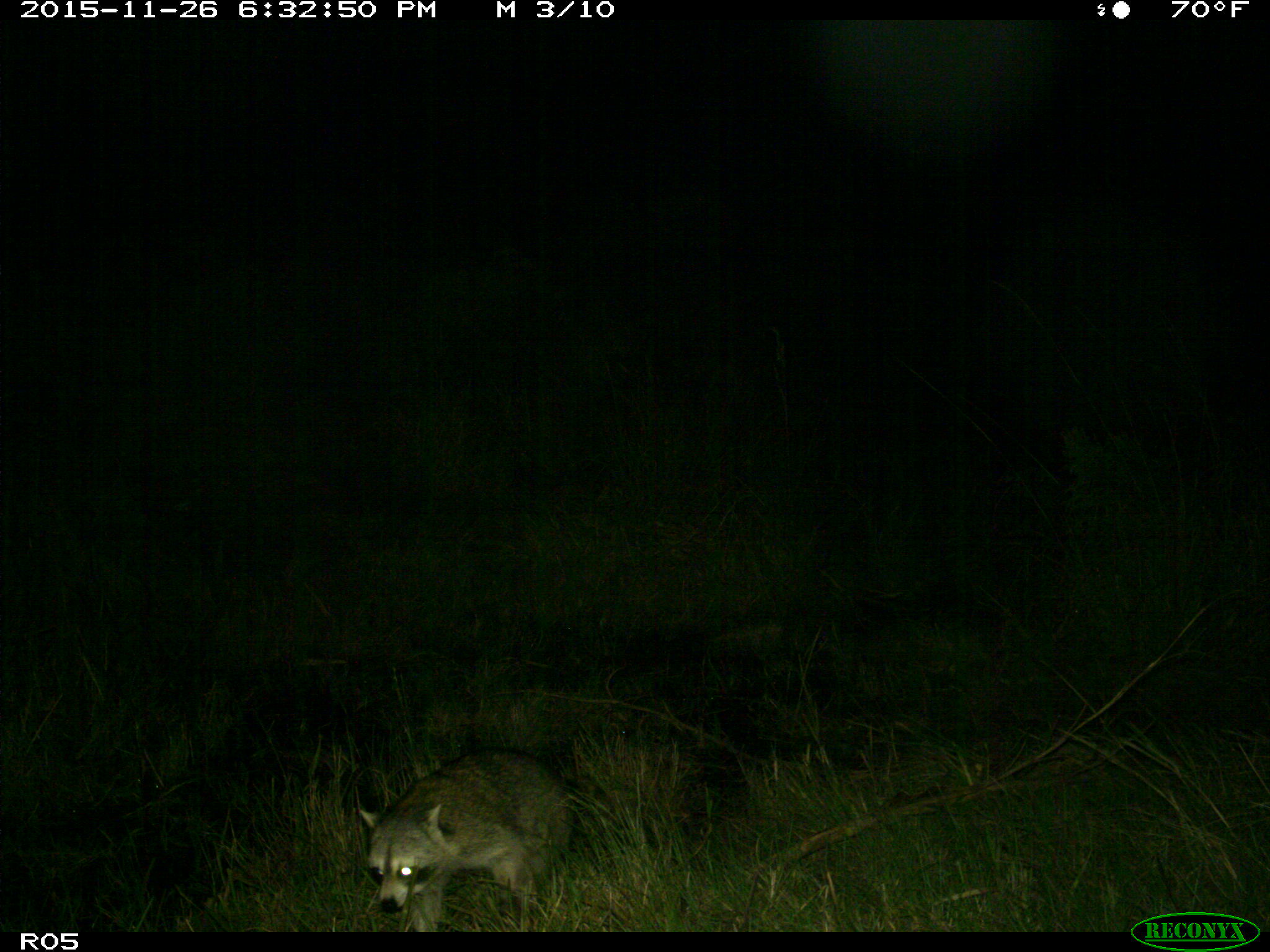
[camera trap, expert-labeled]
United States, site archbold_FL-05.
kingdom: Animalia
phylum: Chordata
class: Mammalia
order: Carnivora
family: Procyonidae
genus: Procyon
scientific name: Procyon lotor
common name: common raccoon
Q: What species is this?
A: Procyon lotor (common raccoon).